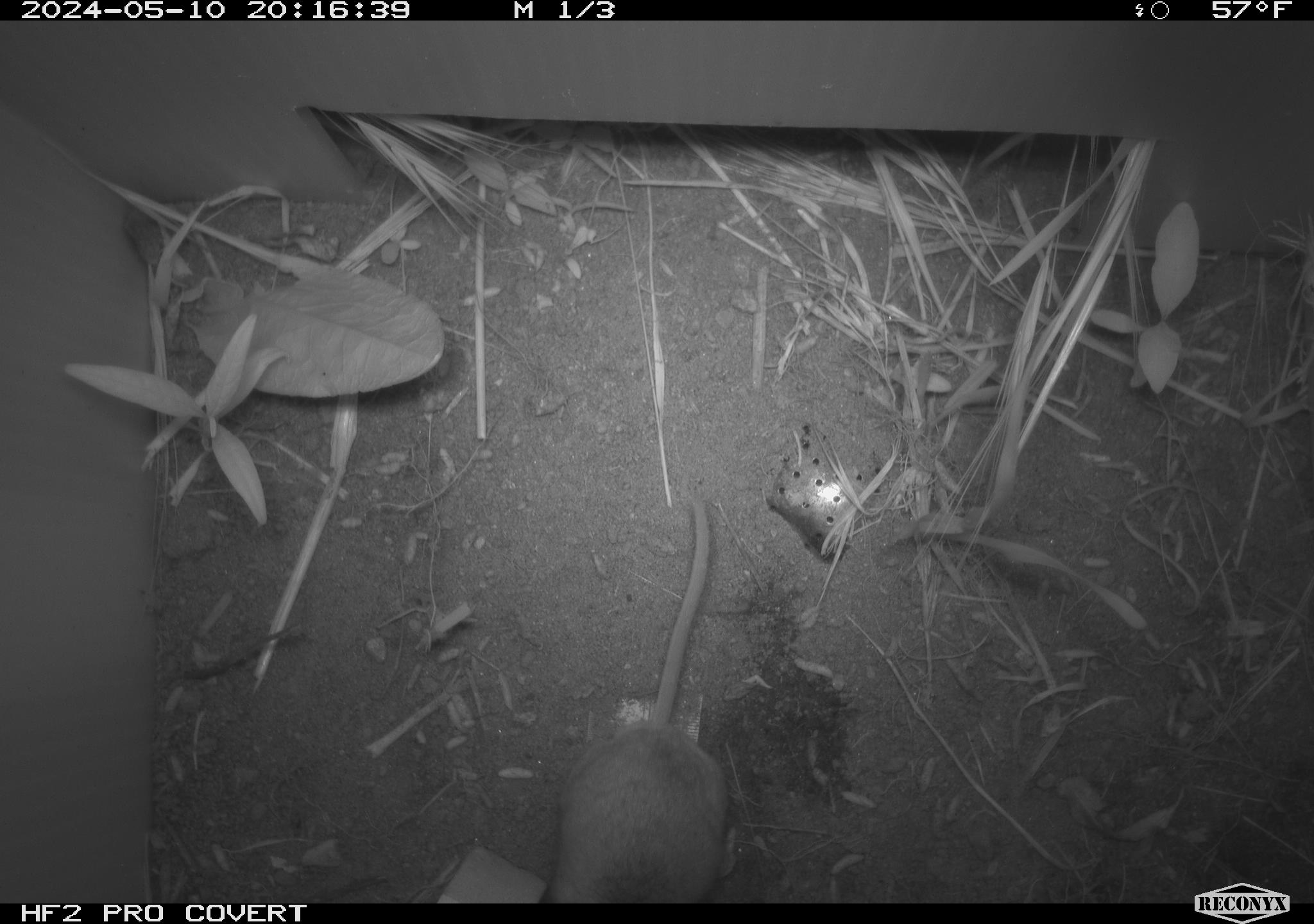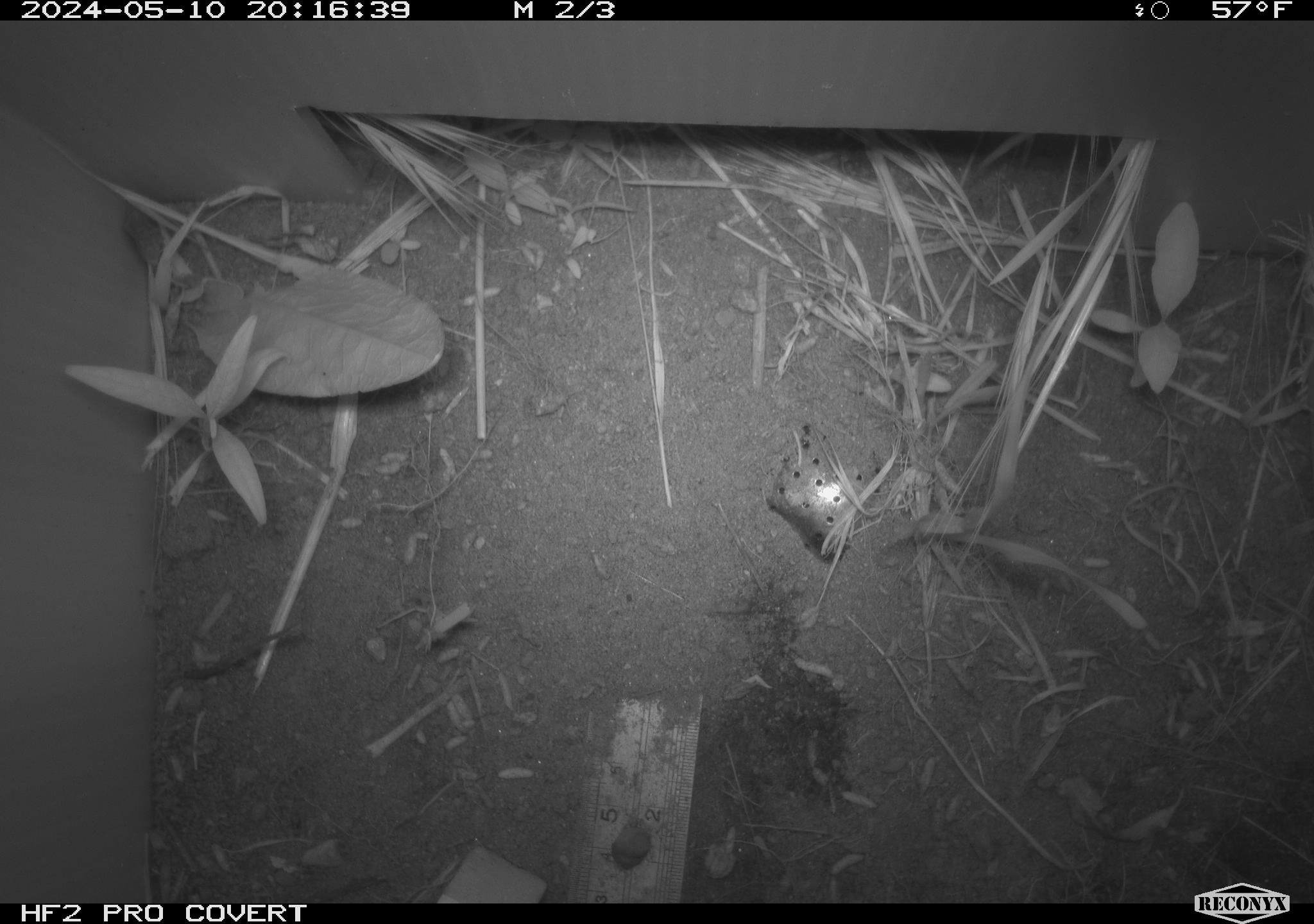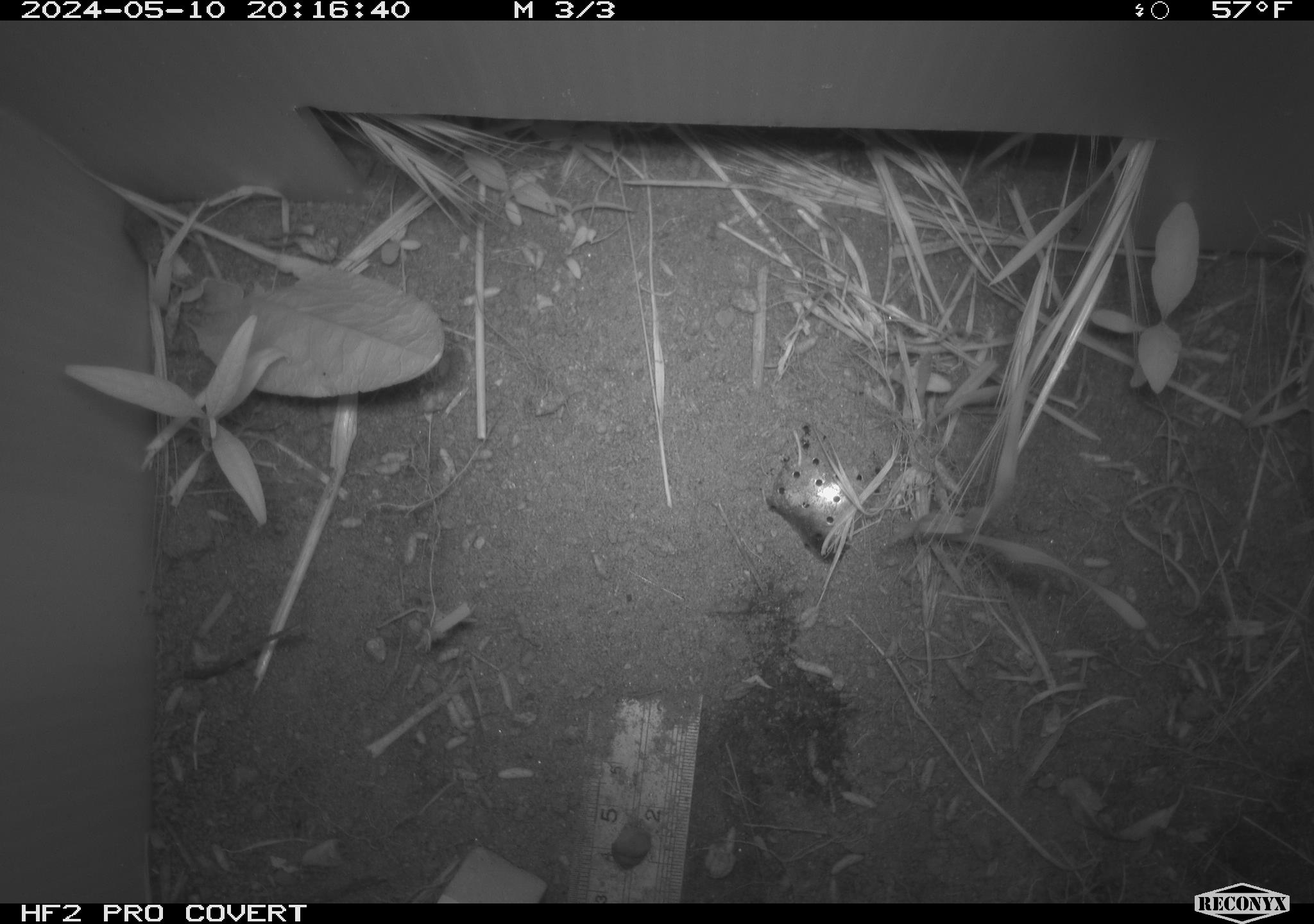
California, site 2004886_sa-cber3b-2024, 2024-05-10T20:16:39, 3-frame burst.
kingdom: Animalia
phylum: Chordata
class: Mammalia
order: Rodentia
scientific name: Rodentia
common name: mouse species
Mouse species (Rodentia).